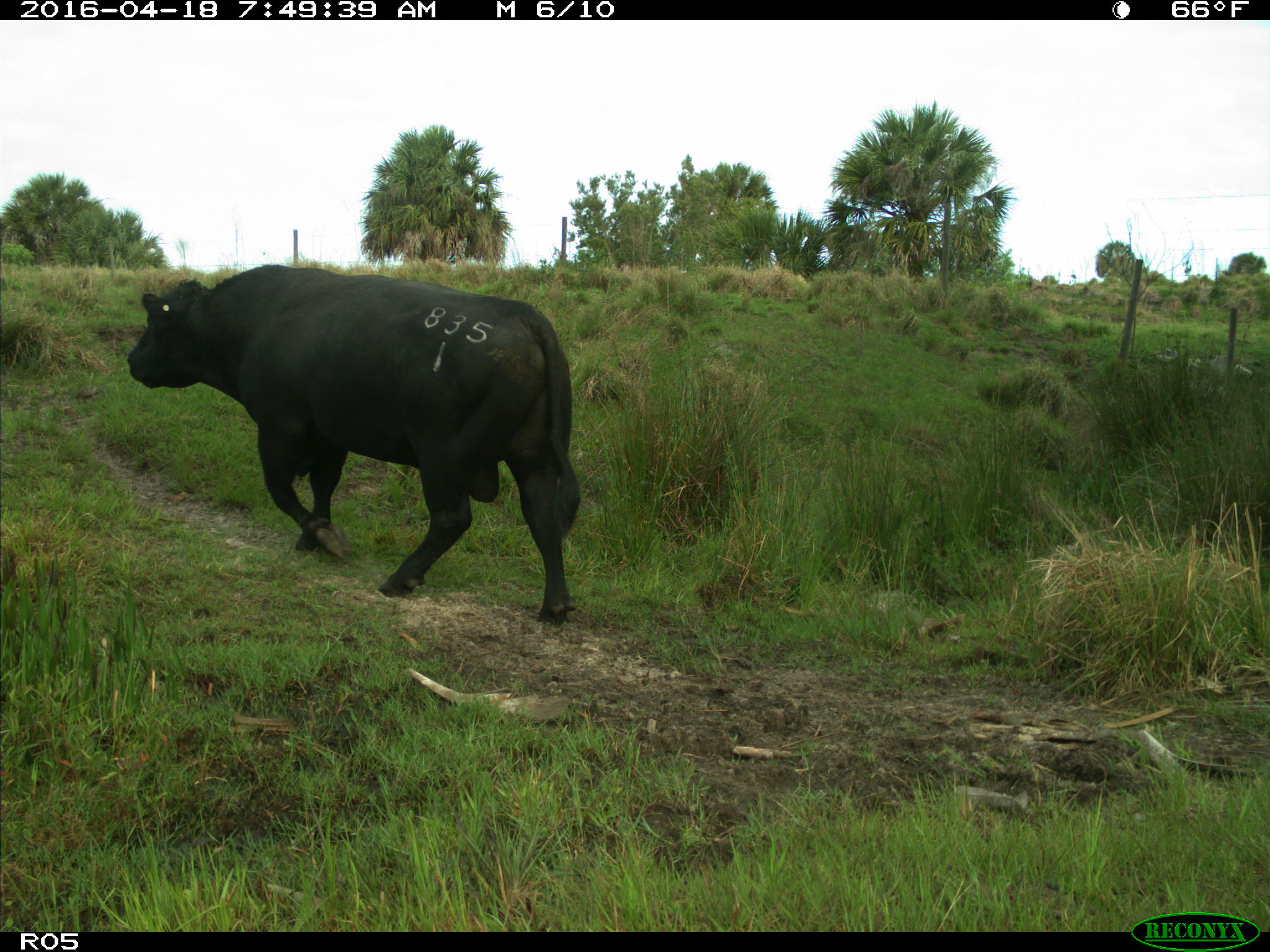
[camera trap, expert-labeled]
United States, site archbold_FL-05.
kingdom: Animalia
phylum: Chordata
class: Mammalia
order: Artiodactyla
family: Bovidae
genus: Bos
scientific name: Bos taurus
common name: domestic cow